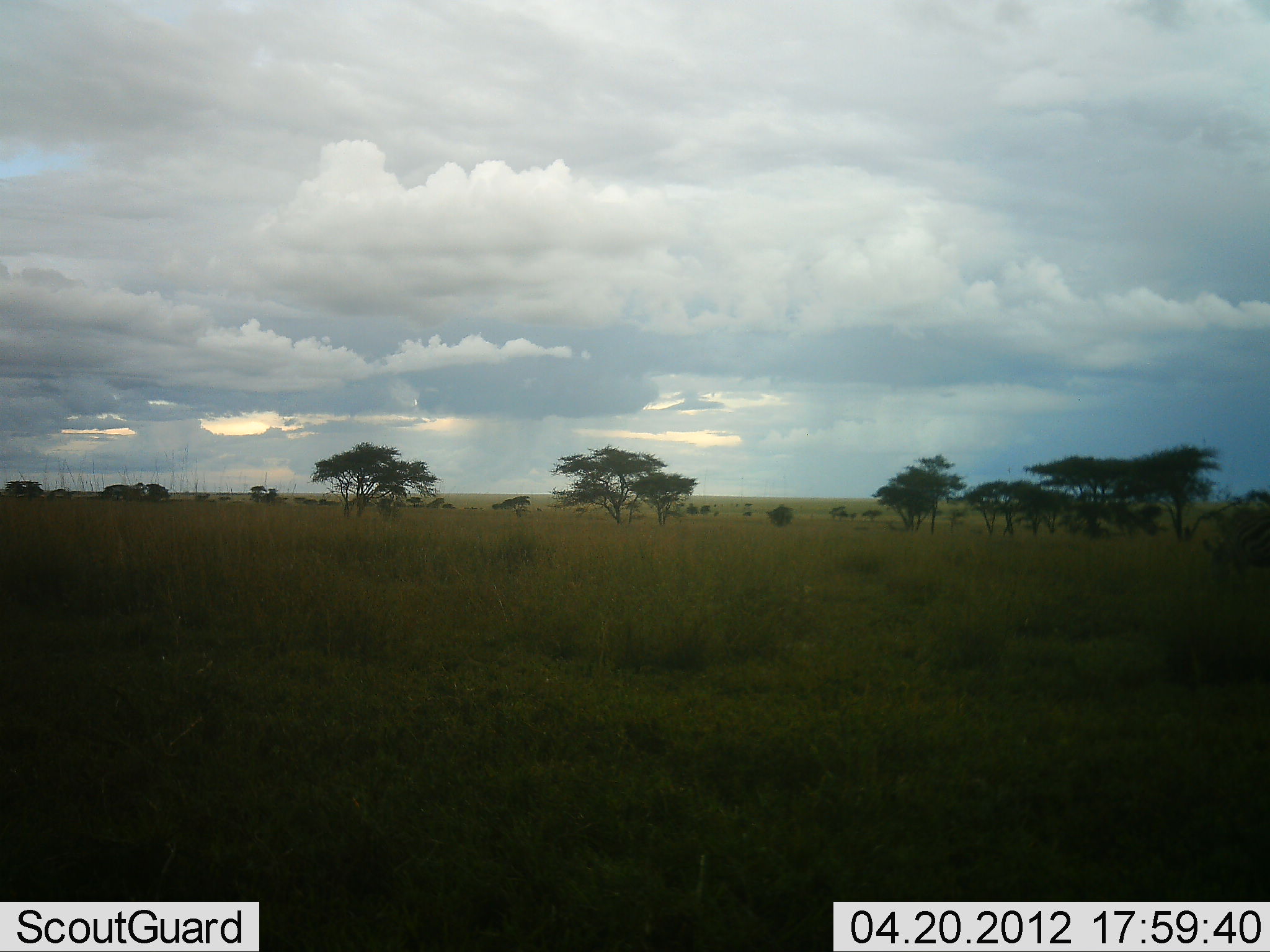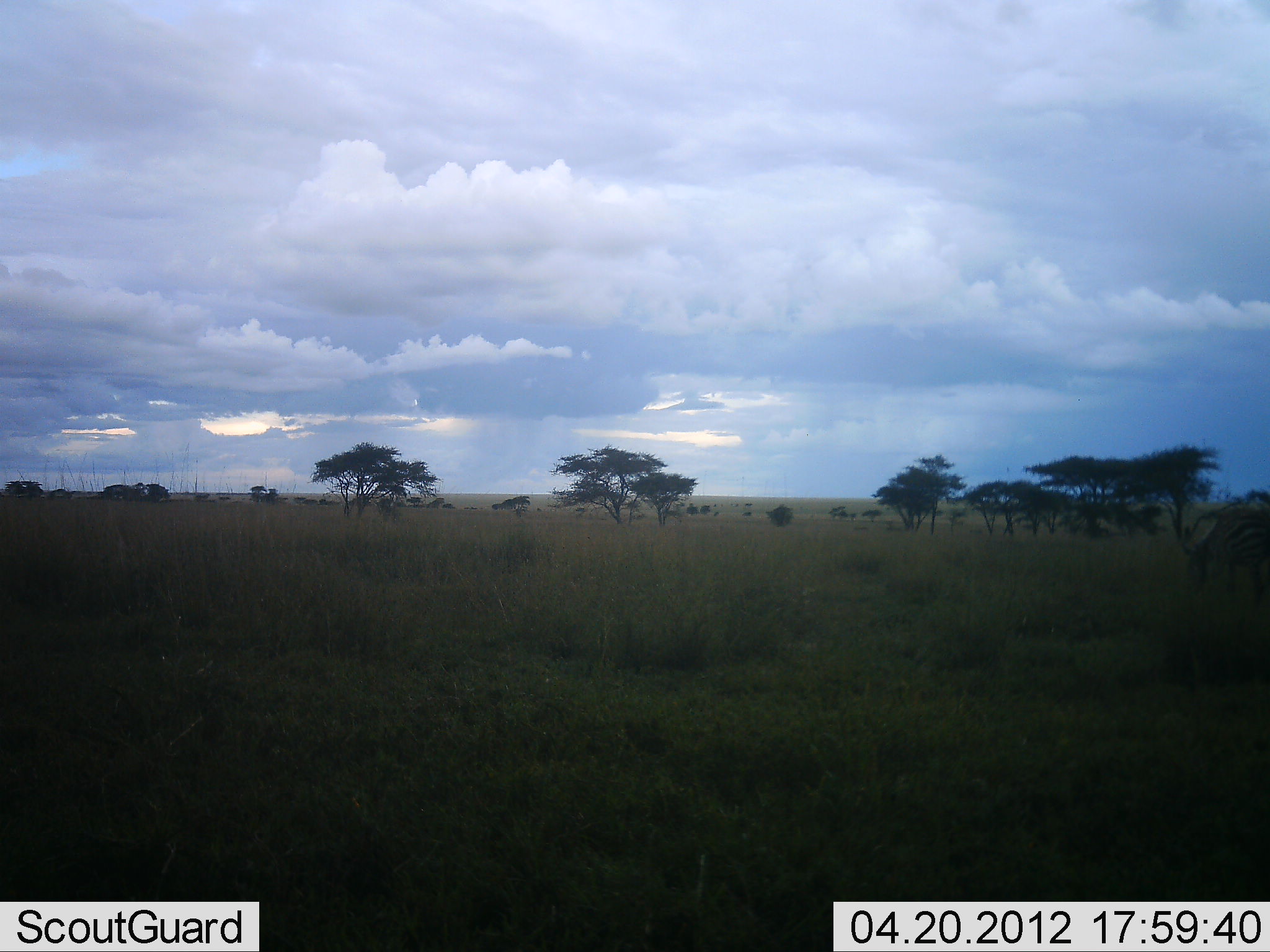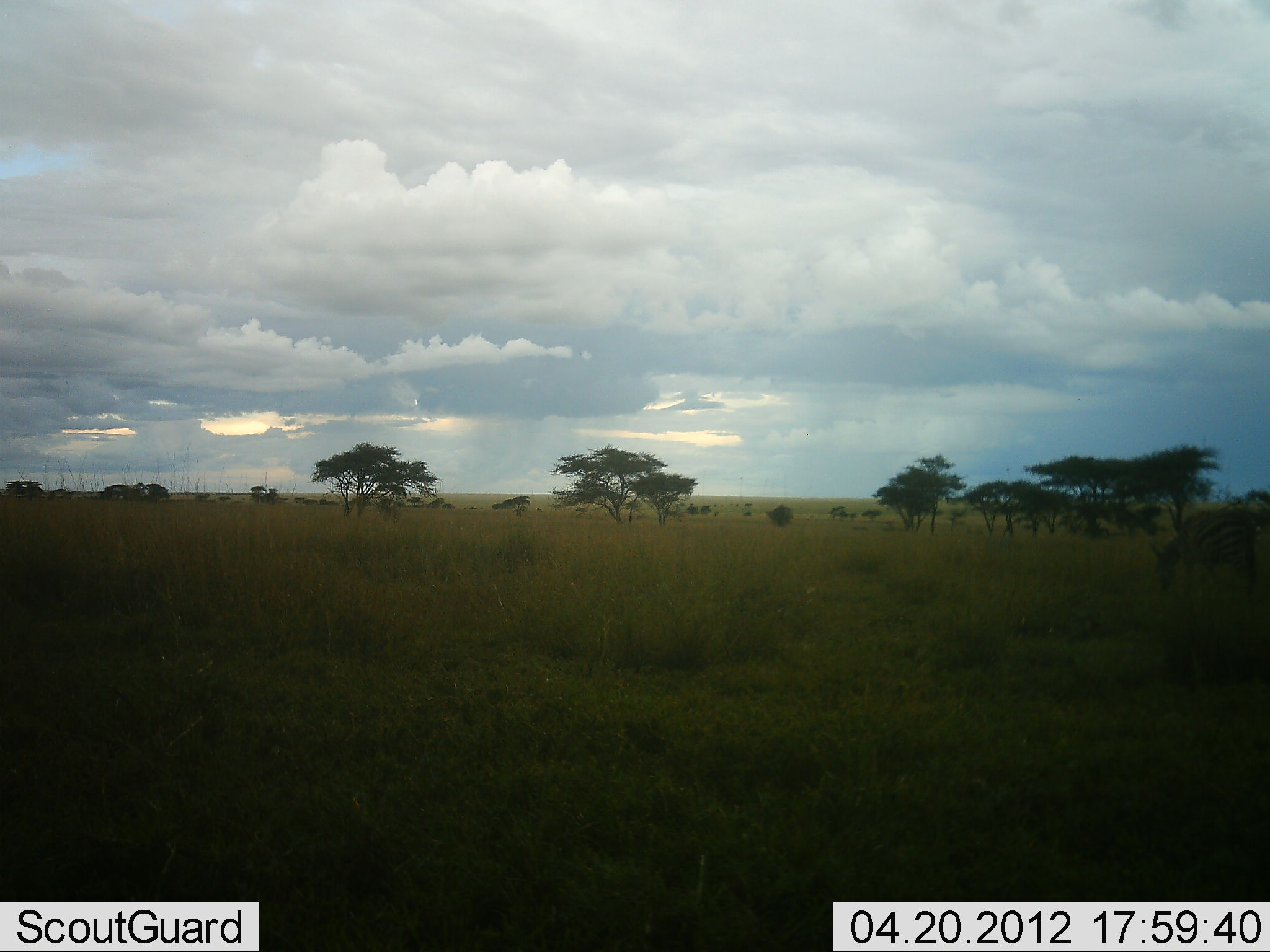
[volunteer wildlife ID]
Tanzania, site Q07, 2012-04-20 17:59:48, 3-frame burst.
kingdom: Animalia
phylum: Chordata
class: Mammalia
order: Perissodactyla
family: Equidae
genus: Equus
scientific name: Equus quagga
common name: plains zebra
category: zebra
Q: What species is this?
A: Zebra (plains zebra) (Equus quagga).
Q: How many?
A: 1.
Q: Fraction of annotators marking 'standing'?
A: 6%.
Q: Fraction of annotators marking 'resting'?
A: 0%.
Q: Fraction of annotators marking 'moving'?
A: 19%.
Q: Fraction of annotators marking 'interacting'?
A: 0%.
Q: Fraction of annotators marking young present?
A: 0%.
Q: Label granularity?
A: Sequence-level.